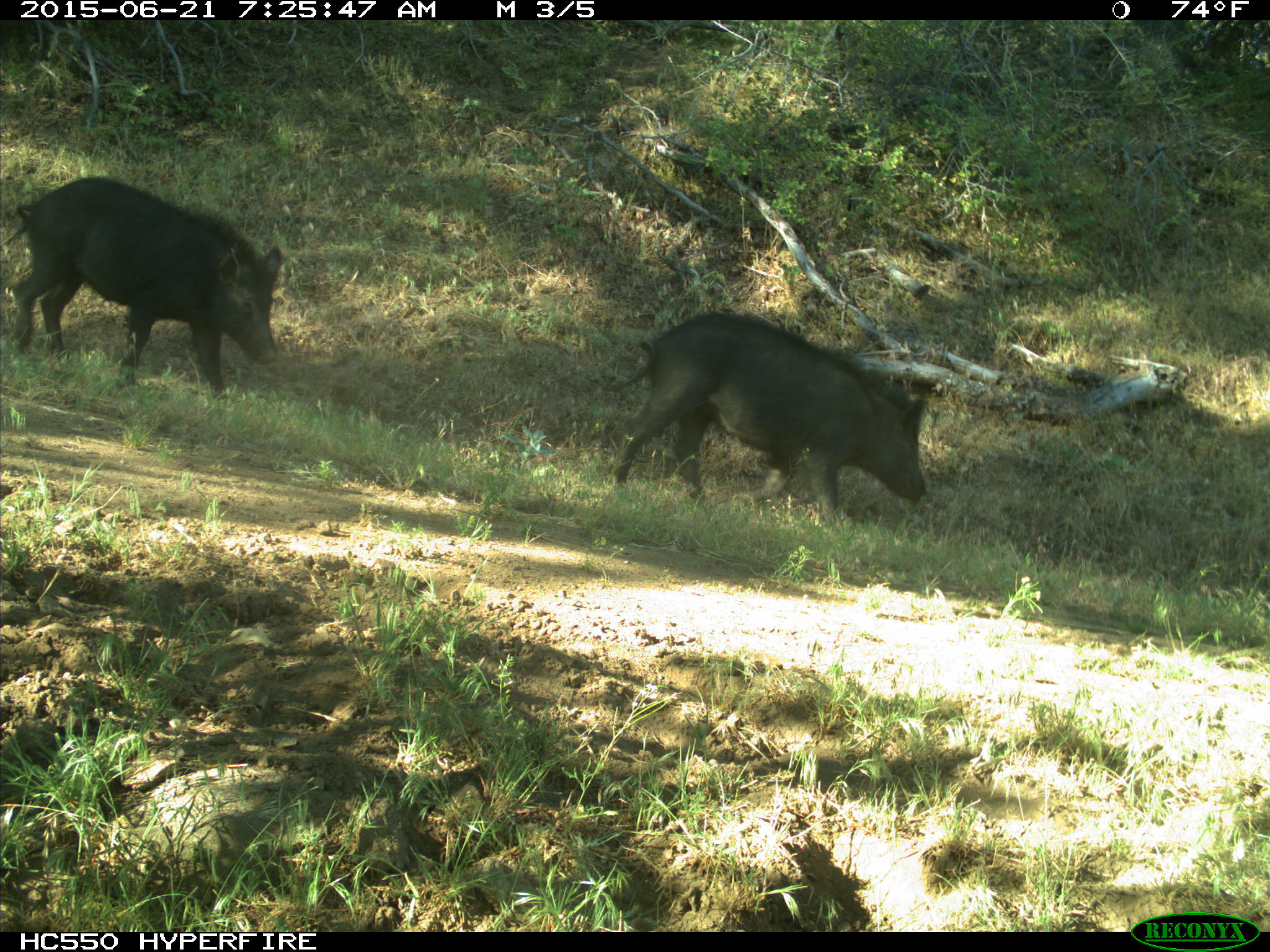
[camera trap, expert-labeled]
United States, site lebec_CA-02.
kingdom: Animalia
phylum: Chordata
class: Mammalia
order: Artiodactyla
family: Suidae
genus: Sus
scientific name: Sus scrofa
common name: wild boar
Sus scrofa (wild boar).